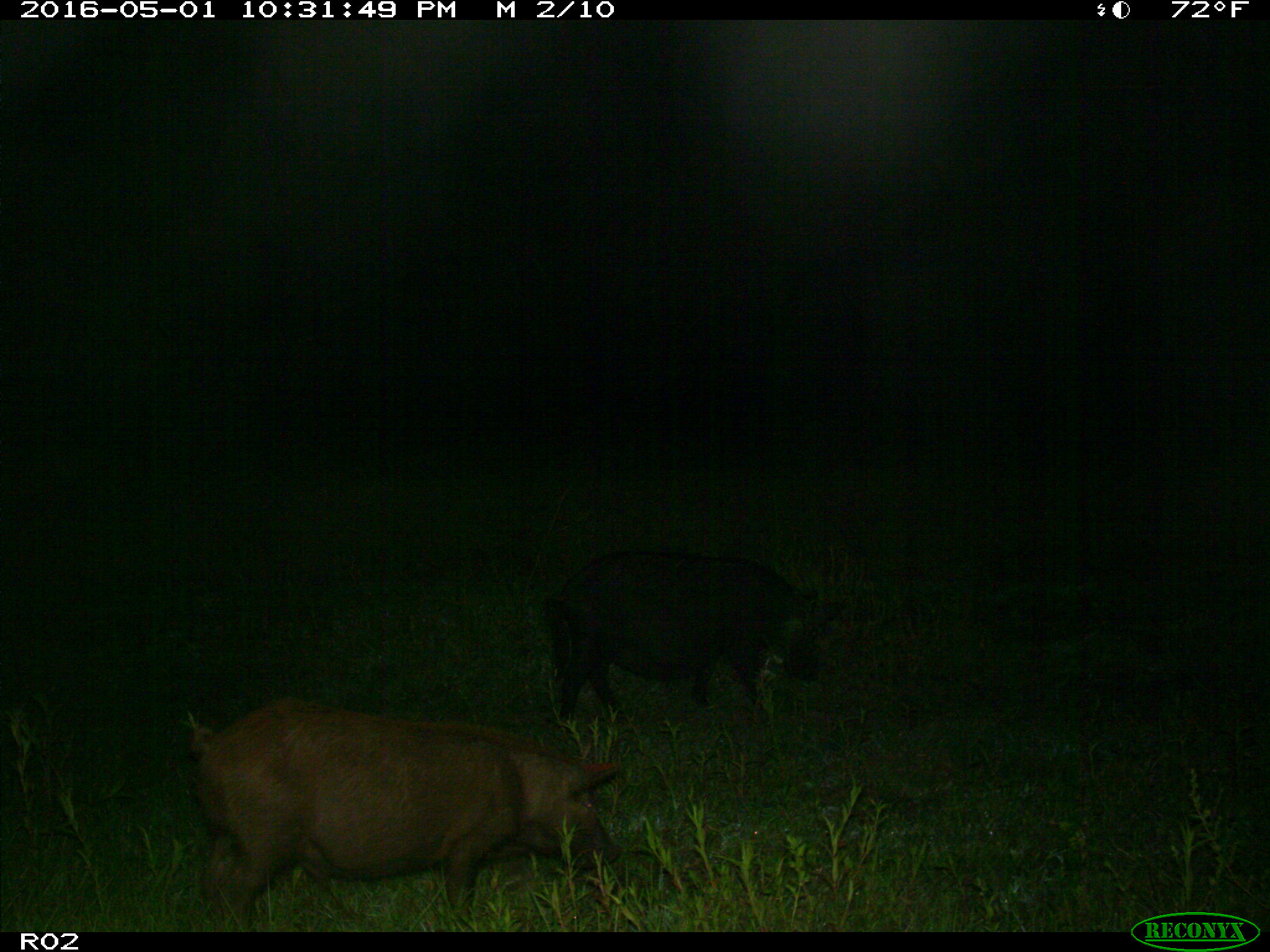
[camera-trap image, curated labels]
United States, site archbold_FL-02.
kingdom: Animalia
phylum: Chordata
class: Mammalia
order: Artiodactyla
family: Suidae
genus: Sus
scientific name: Sus scrofa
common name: wild boar